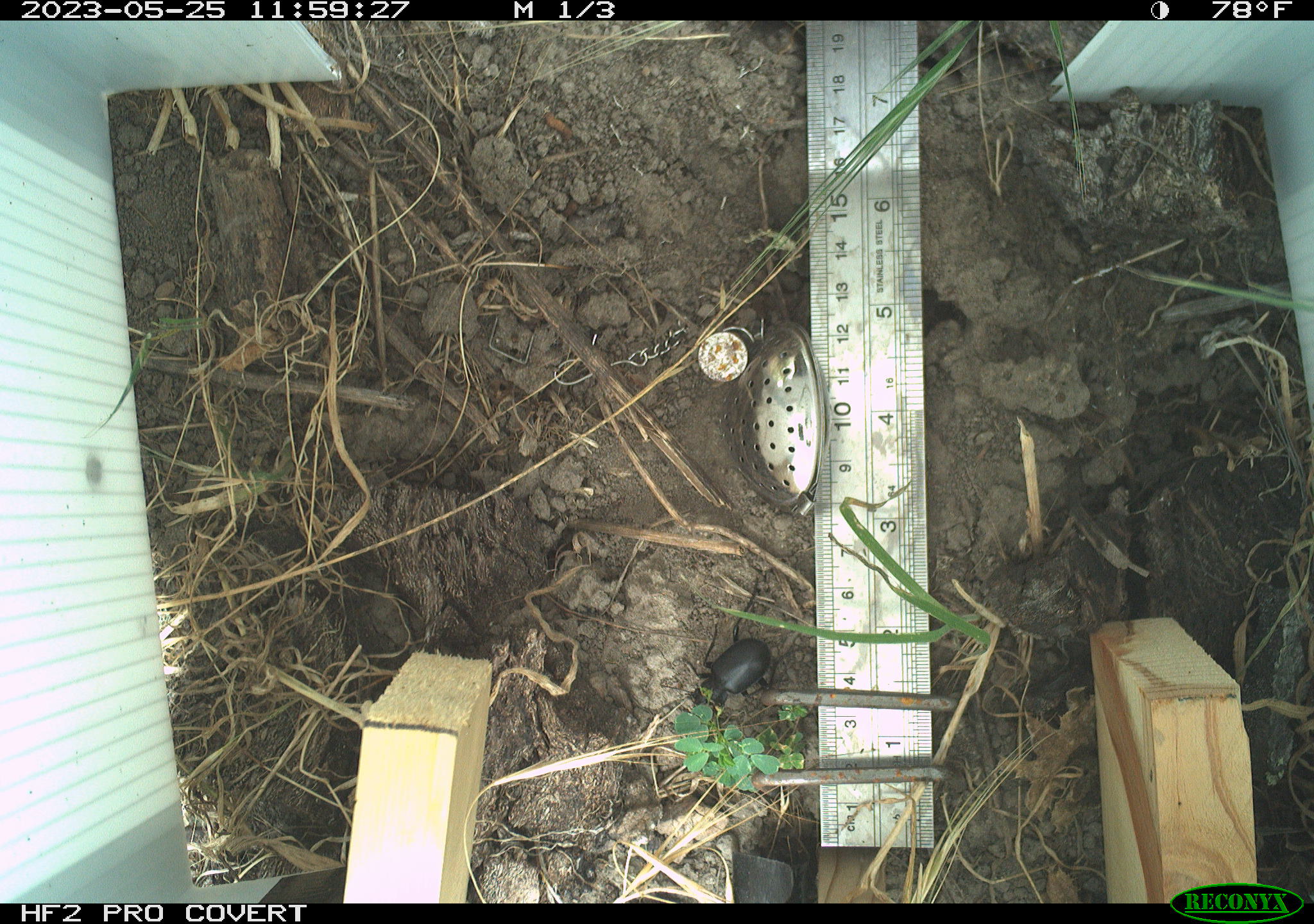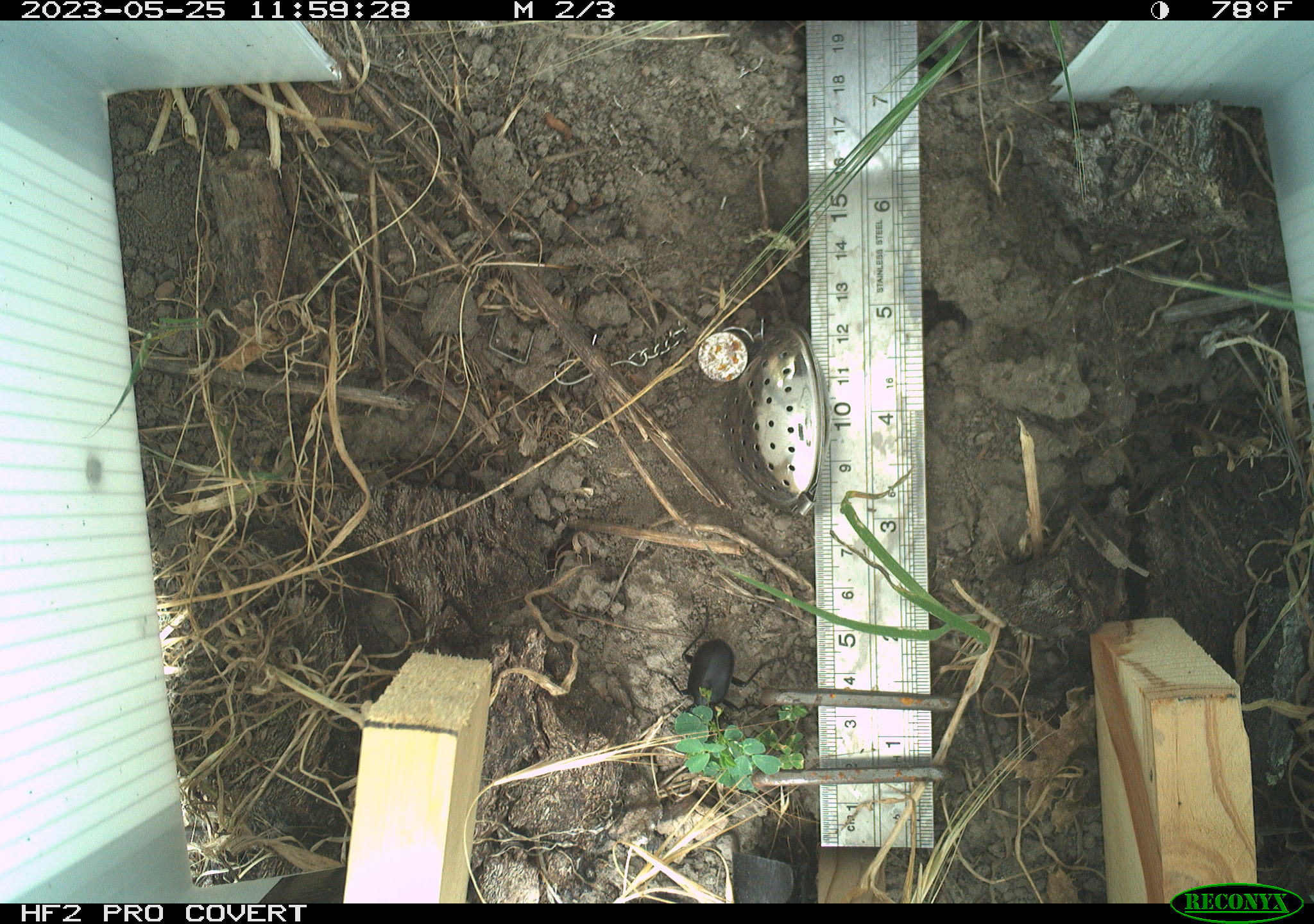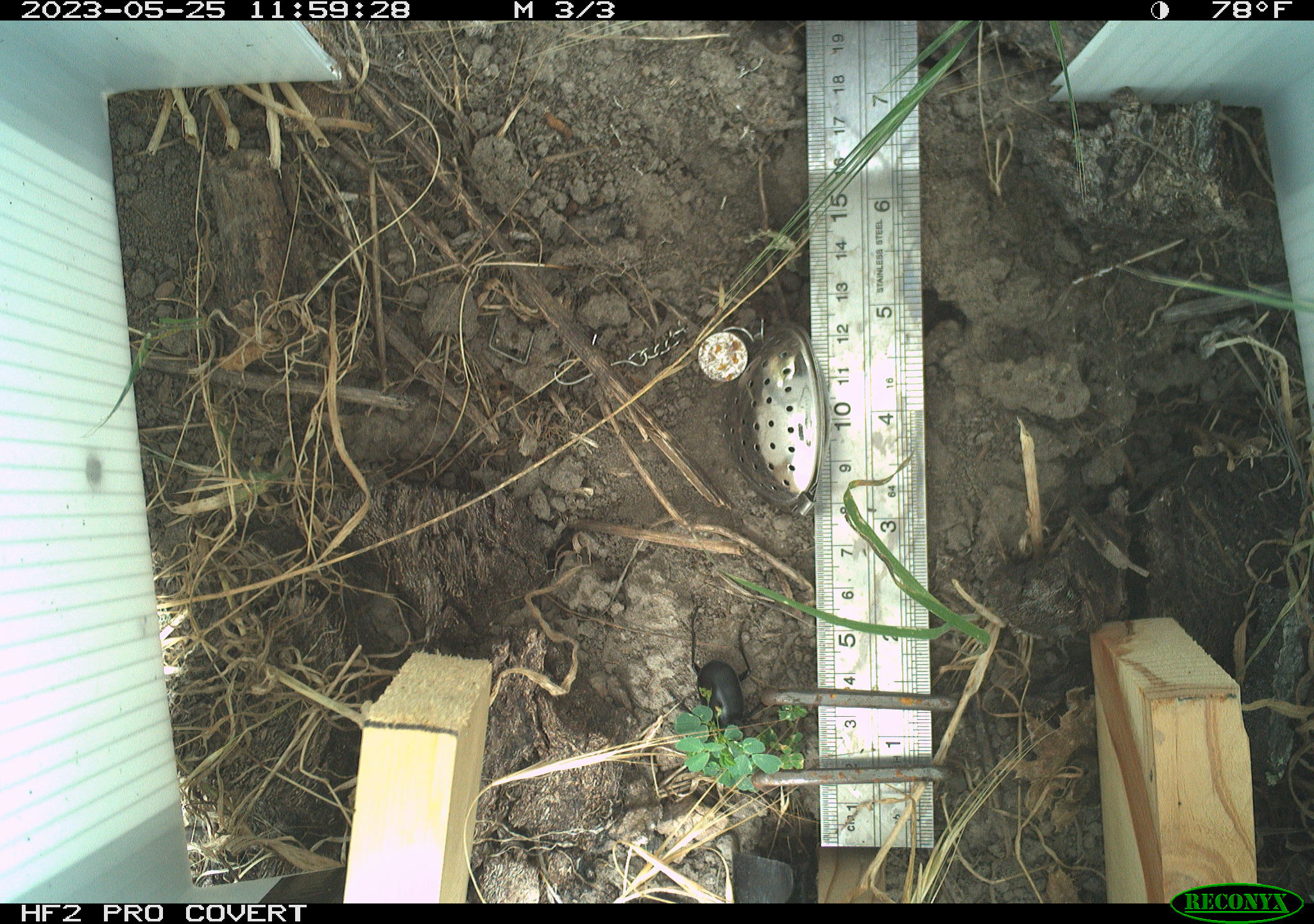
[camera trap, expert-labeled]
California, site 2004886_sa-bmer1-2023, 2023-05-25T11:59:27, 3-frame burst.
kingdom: Animalia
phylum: Arthropoda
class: Insecta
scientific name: Insecta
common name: insect